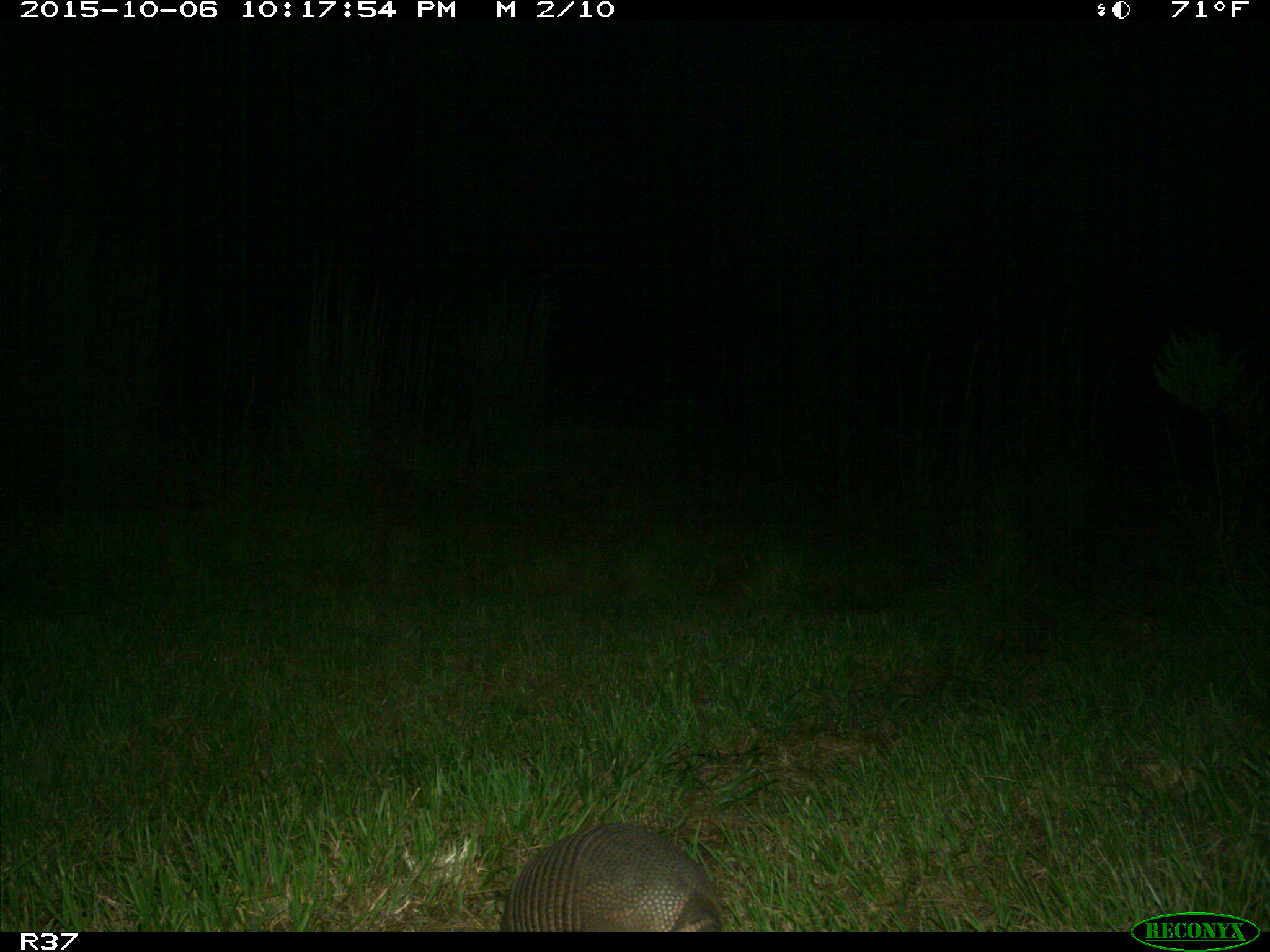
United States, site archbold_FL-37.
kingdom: Animalia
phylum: Chordata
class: Mammalia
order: Cingulata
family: Dasypodidae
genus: Dasypus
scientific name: Dasypus novemcinctus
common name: nine-banded armadillo